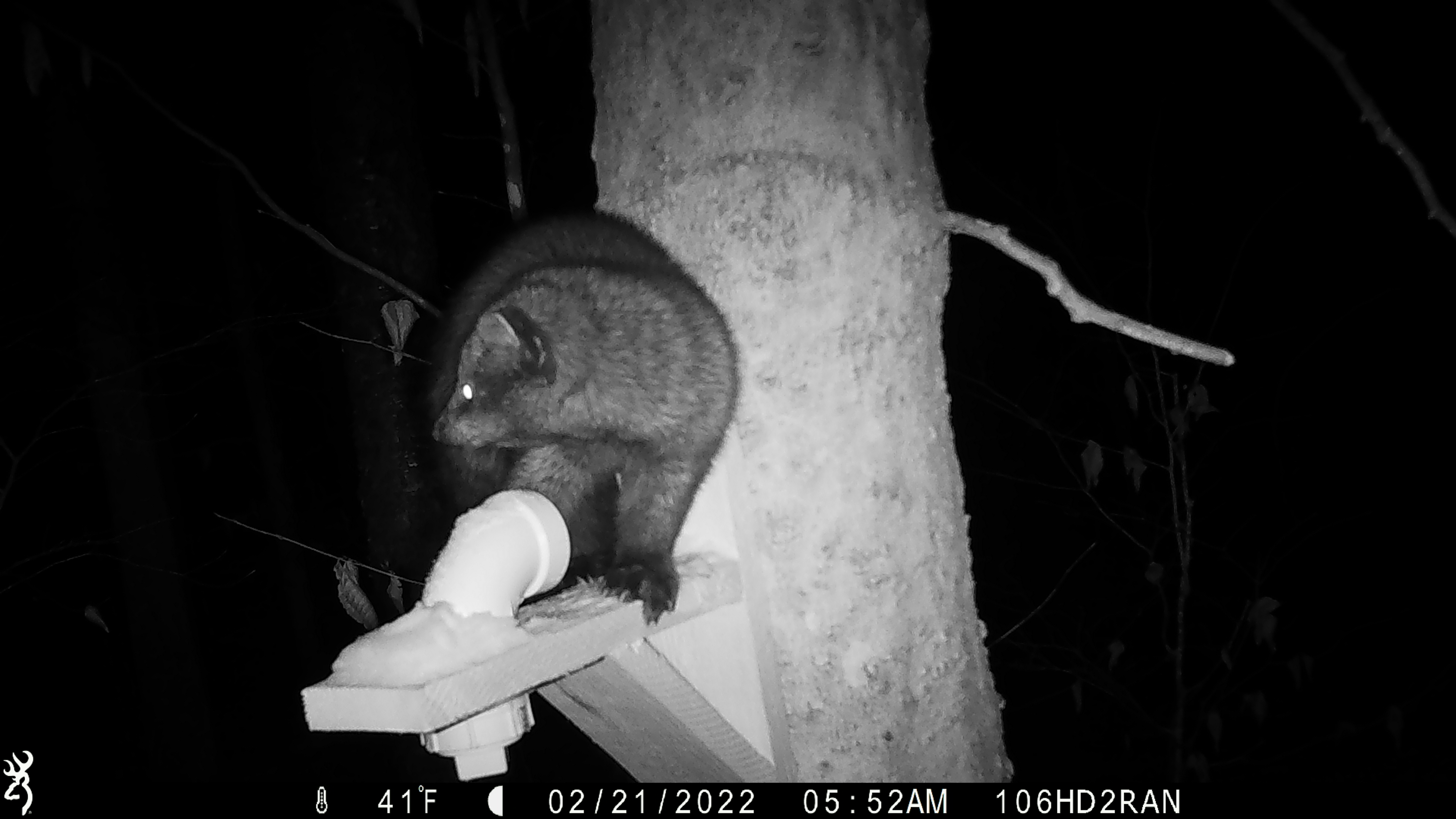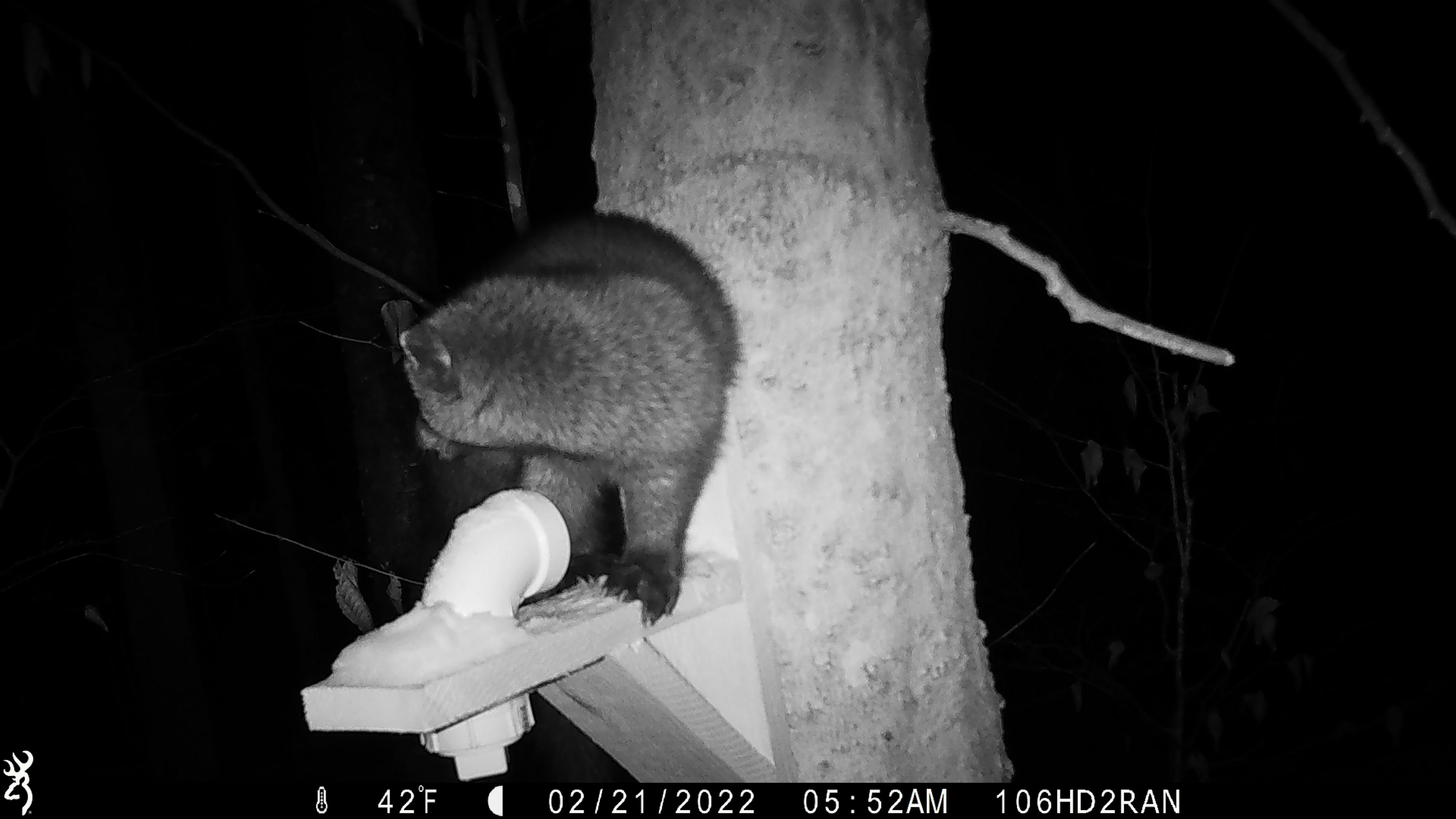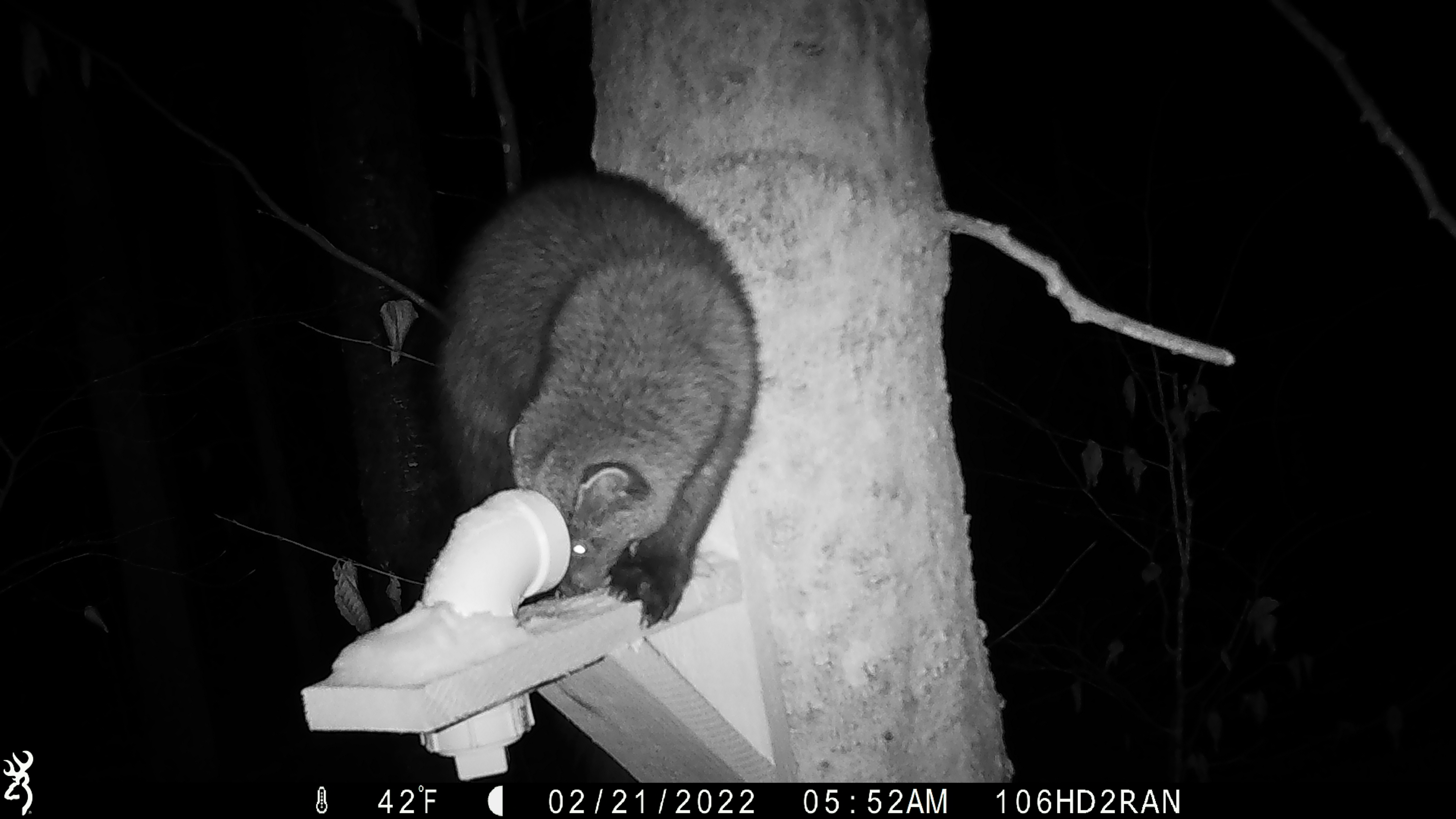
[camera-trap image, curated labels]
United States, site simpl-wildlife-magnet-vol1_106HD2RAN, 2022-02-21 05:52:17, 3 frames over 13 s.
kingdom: Animalia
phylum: Chordata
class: Mammalia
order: Carnivora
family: Mustelidae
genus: Pekania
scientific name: Pekania pennanti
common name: fisher